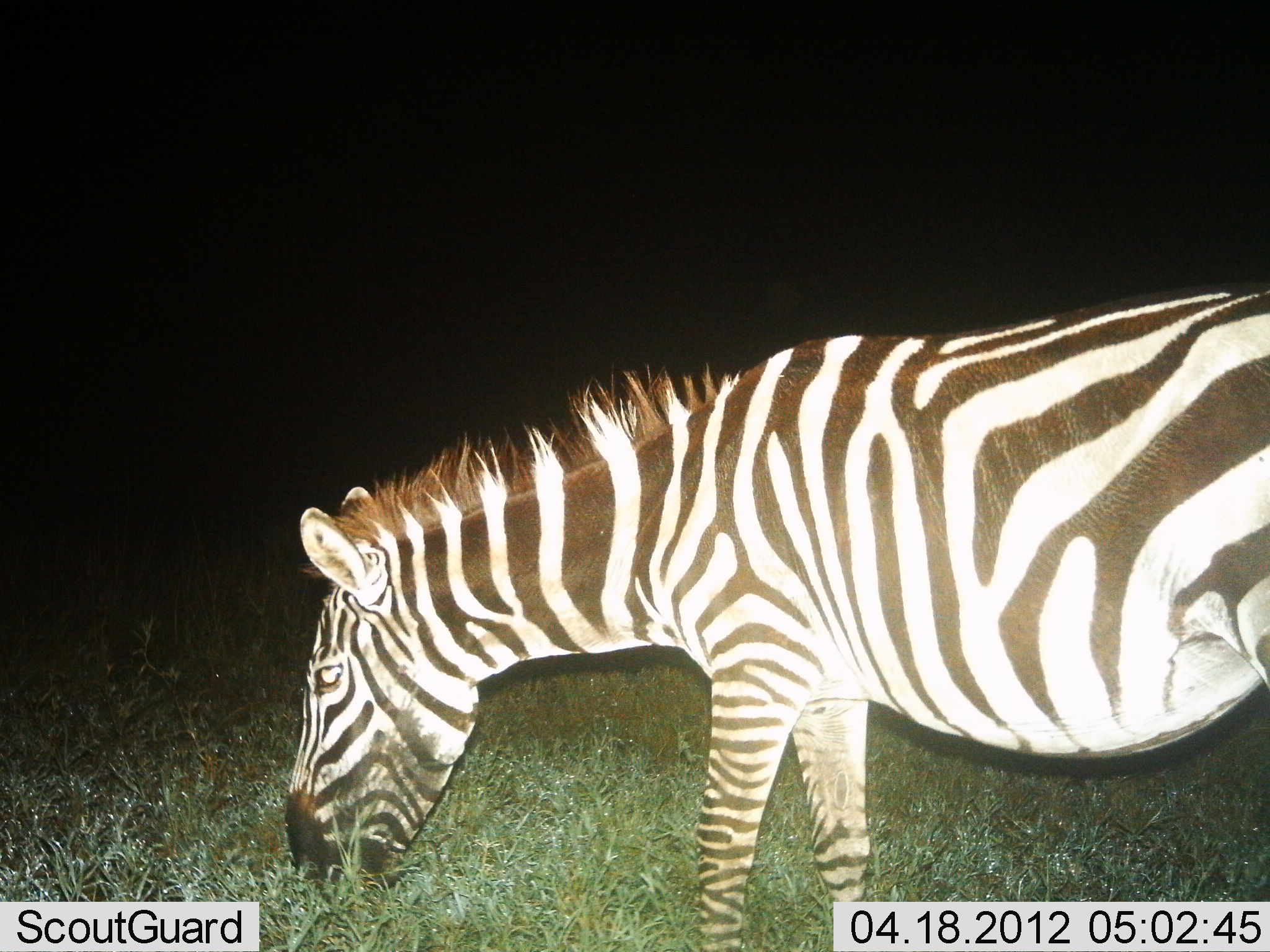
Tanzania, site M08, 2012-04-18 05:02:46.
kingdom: Animalia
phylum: Chordata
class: Mammalia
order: Perissodactyla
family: Equidae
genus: Equus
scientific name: Equus quagga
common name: plains zebra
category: zebra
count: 1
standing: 24%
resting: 0%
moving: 0%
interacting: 0%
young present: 0%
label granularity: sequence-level